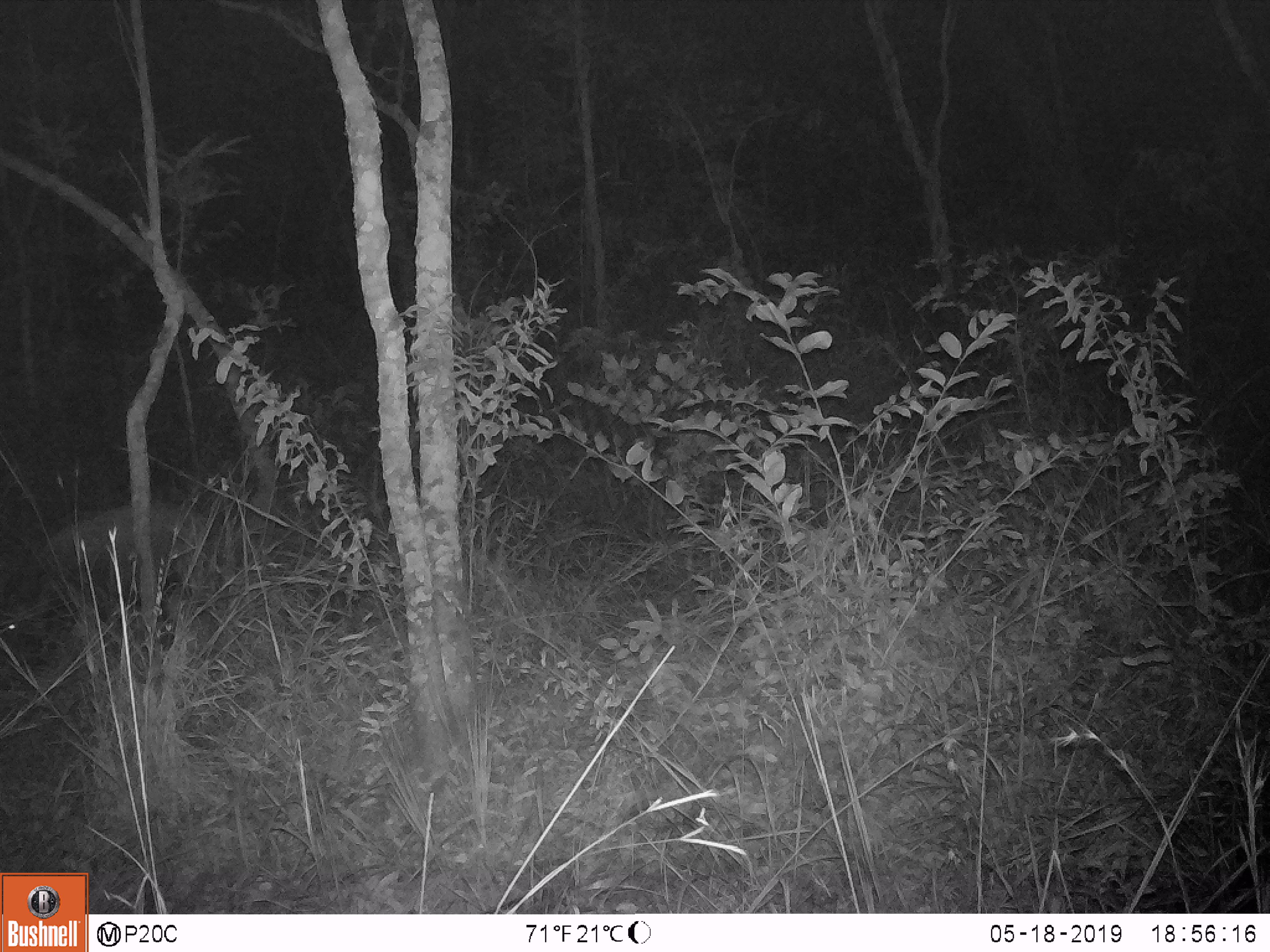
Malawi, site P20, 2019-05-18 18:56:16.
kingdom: Animalia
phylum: Chordata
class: Mammalia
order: Artiodactyla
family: Suidae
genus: Potamochoerus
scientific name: Potamochoerus larvatus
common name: bushpig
Bushpig (Potamochoerus larvatus), count 1.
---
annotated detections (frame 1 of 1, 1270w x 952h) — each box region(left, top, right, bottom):
bushpig: region(1, 496, 233, 667)